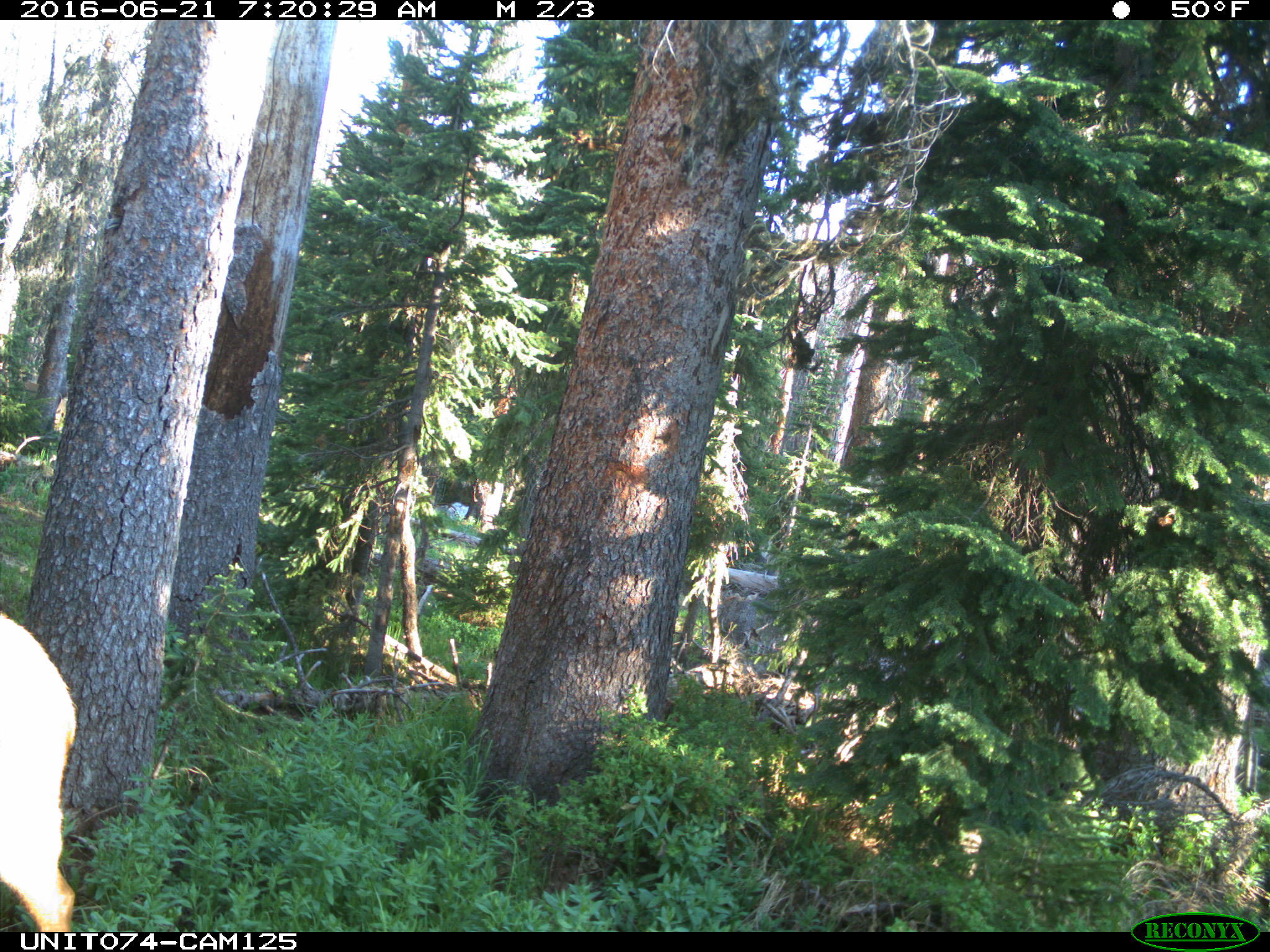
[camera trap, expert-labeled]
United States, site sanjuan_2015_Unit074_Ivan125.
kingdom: Animalia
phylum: Chordata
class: Mammalia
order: Artiodactyla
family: Cervidae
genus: Cervus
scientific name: Cervus elaphus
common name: red deer